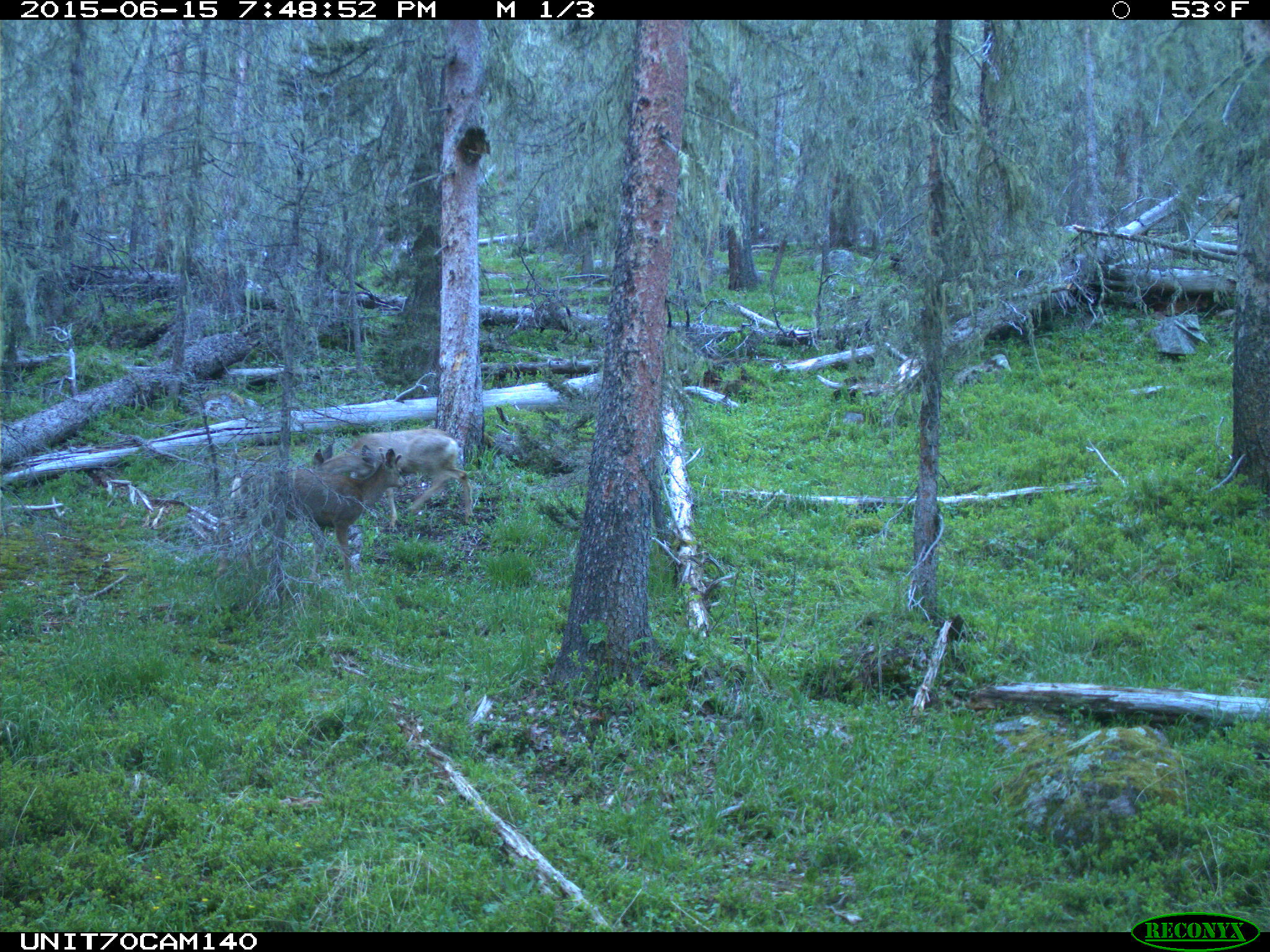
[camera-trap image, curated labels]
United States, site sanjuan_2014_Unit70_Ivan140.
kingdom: Animalia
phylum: Chordata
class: Mammalia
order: Artiodactyla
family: Cervidae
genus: Odocoileus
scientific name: Odocoileus hemionus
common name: mule deer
Odocoileus hemionus (mule deer).